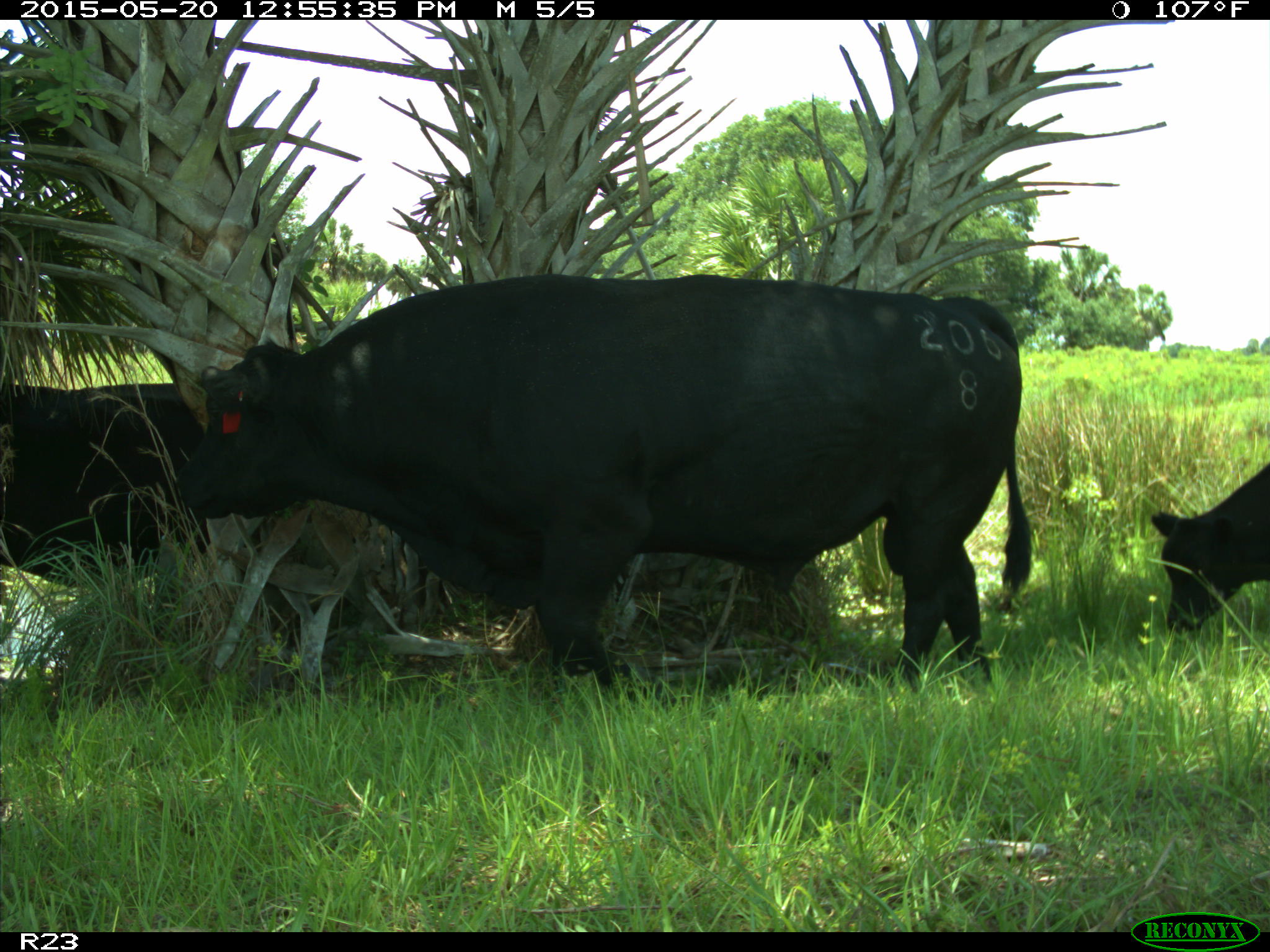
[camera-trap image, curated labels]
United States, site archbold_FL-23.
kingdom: Animalia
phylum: Chordata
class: Mammalia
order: Artiodactyla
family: Bovidae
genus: Bos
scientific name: Bos taurus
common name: domestic cow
Bos taurus (domestic cow).